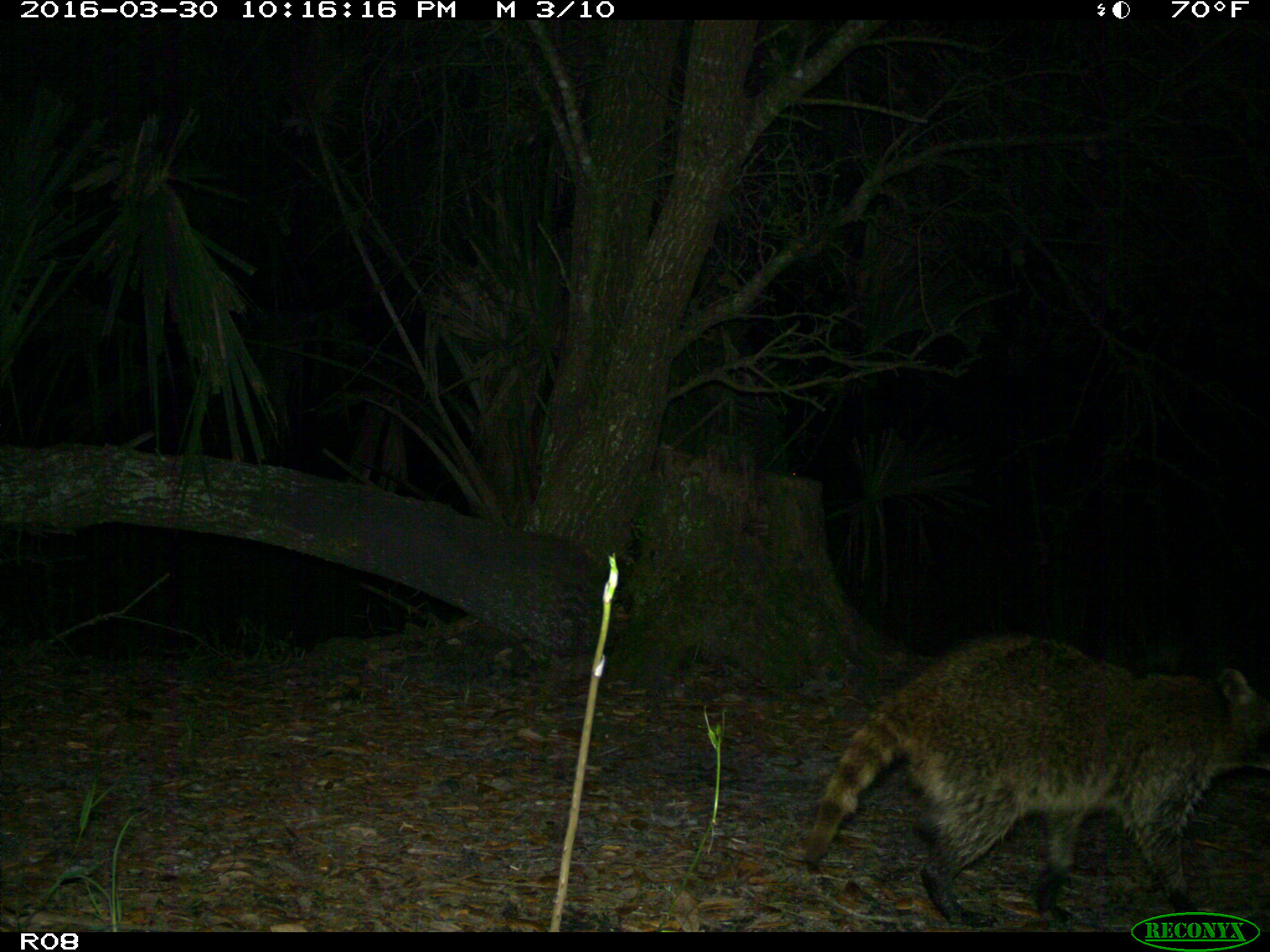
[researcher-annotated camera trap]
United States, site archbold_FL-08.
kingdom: Animalia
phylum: Chordata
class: Mammalia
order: Carnivora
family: Procyonidae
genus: Procyon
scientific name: Procyon lotor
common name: common raccoon